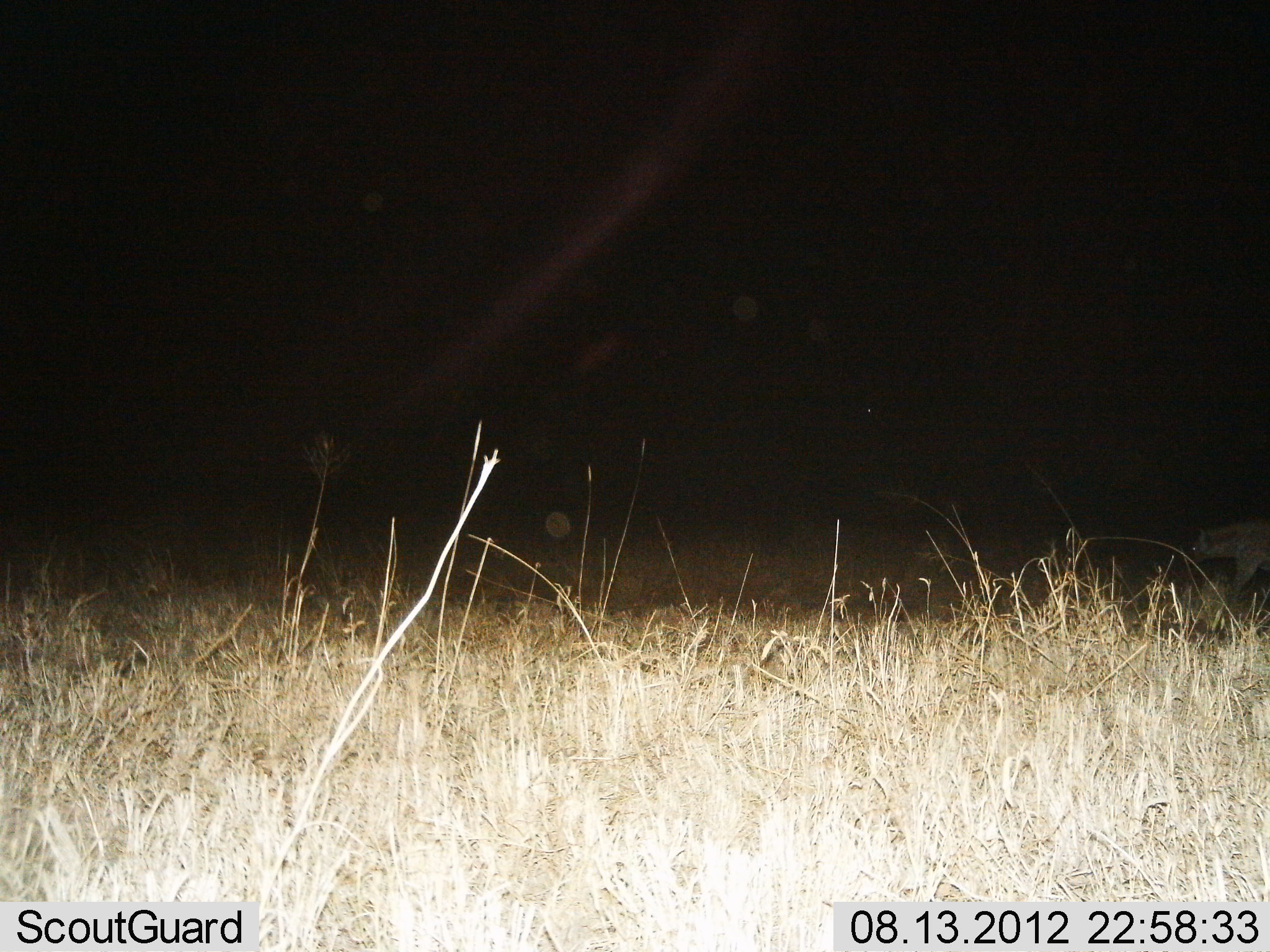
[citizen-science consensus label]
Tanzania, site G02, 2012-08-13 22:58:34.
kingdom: Animalia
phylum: Chordata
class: Mammalia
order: Carnivora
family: Hyaenidae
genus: Crocuta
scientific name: Crocuta crocuta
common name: spotted hyena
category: hyenaspotted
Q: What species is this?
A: Hyenaspotted (spotted hyena) (Crocuta crocuta).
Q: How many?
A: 1.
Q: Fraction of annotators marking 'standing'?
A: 0%.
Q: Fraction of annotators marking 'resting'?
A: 0%.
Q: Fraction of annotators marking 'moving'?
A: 100%.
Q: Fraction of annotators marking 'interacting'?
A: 0%.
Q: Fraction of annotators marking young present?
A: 0%.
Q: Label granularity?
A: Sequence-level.